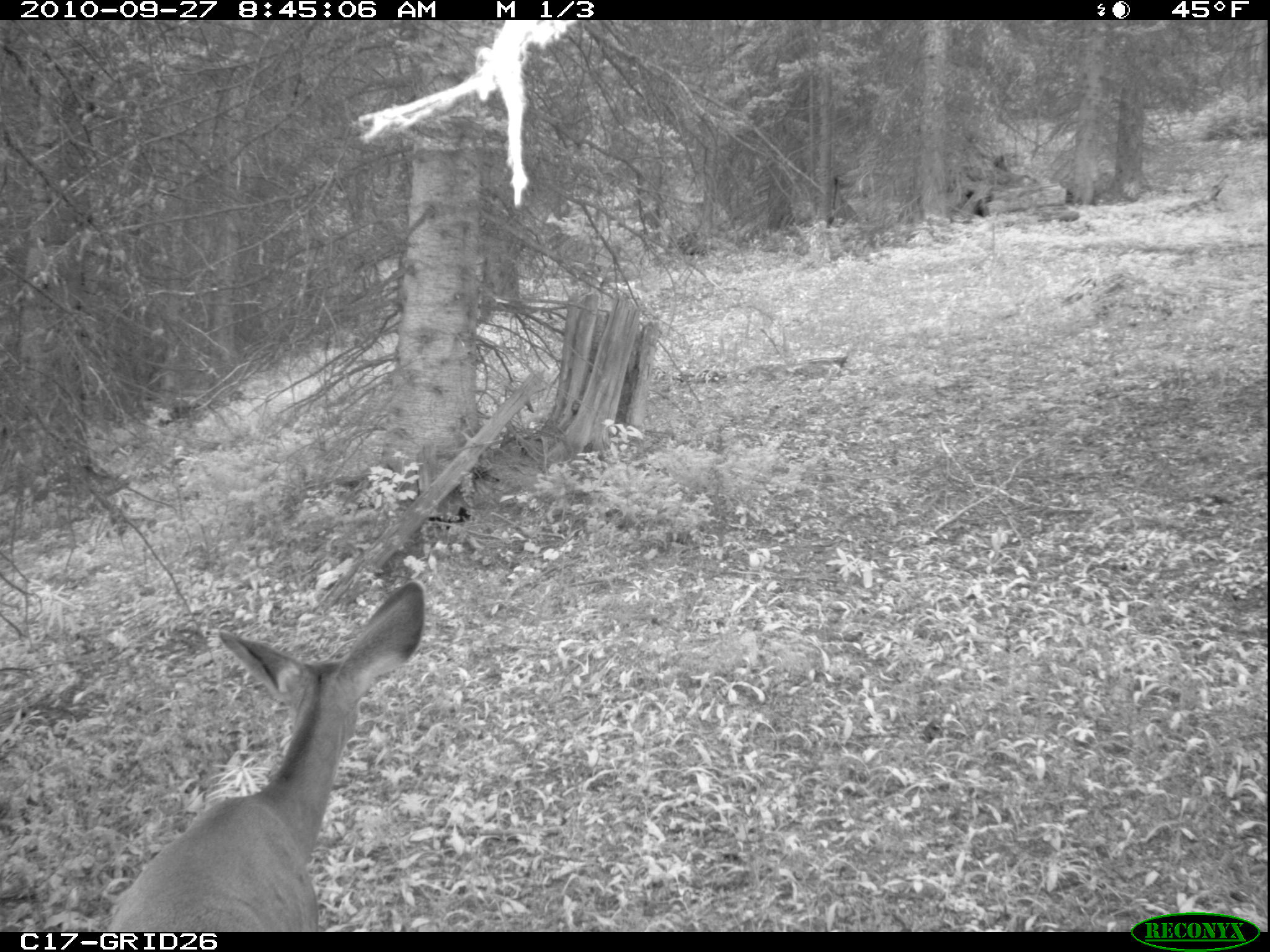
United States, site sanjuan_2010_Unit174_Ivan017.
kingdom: Animalia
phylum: Chordata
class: Mammalia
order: Artiodactyla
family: Cervidae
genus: Odocoileus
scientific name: Odocoileus hemionus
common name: mule deer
Odocoileus hemionus (mule deer).